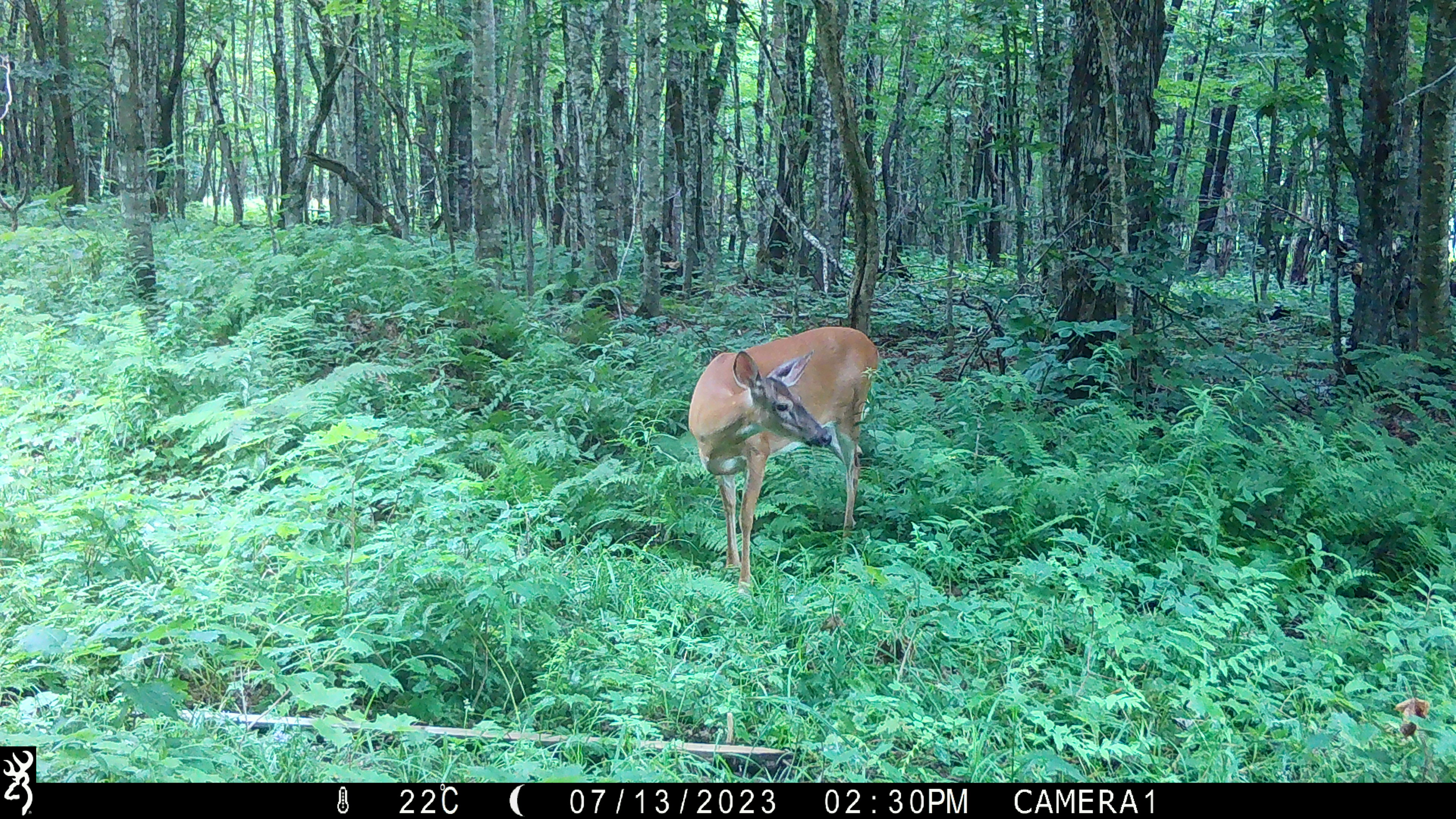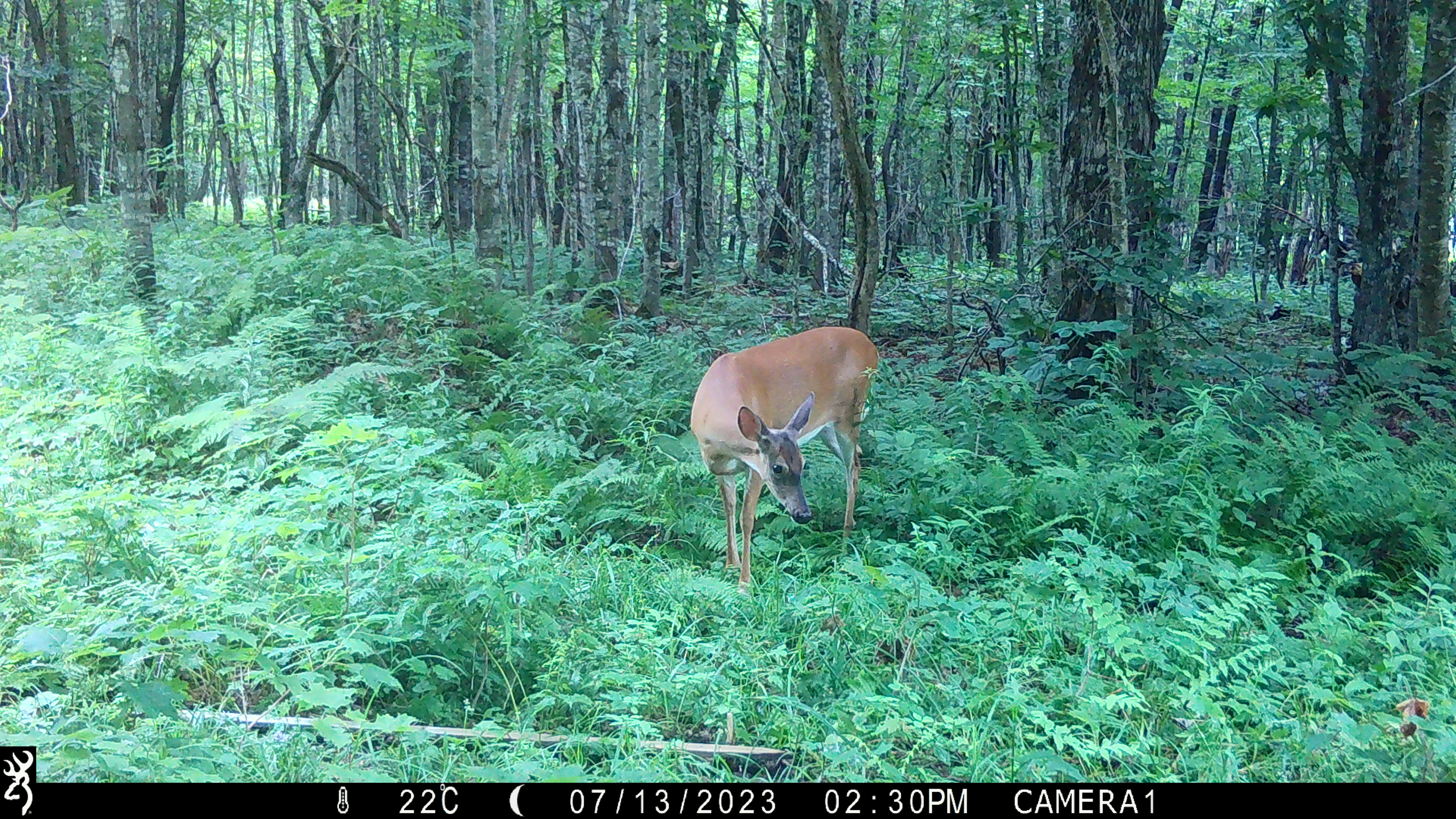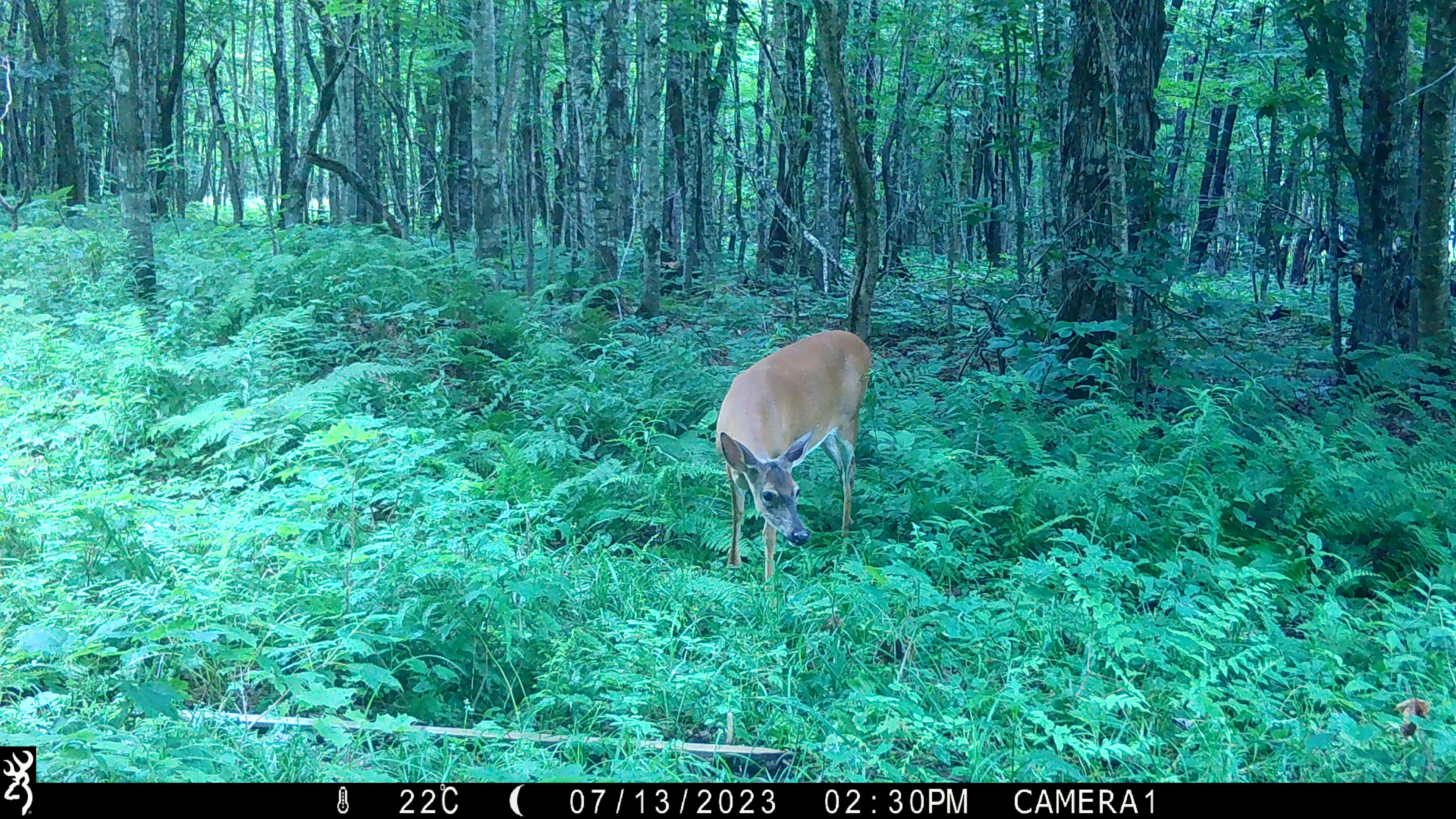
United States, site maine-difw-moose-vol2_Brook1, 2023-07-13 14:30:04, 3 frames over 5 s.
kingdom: Animalia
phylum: Chordata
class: Mammalia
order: Artiodactyla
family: Cervidae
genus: Odocoileus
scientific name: Odocoileus virginianus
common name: white-tailed deer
White-tailed deer (Odocoileus virginianus).